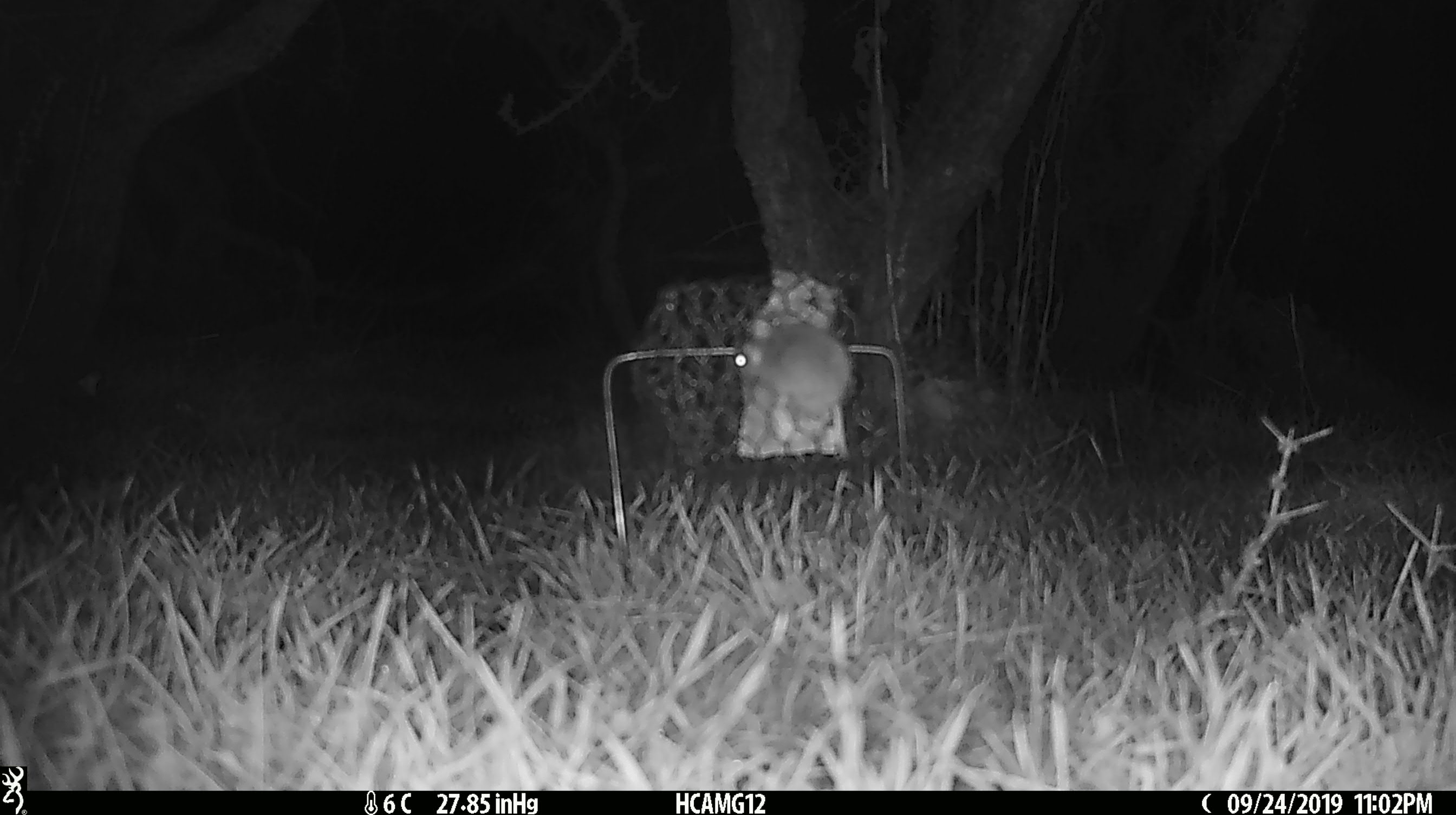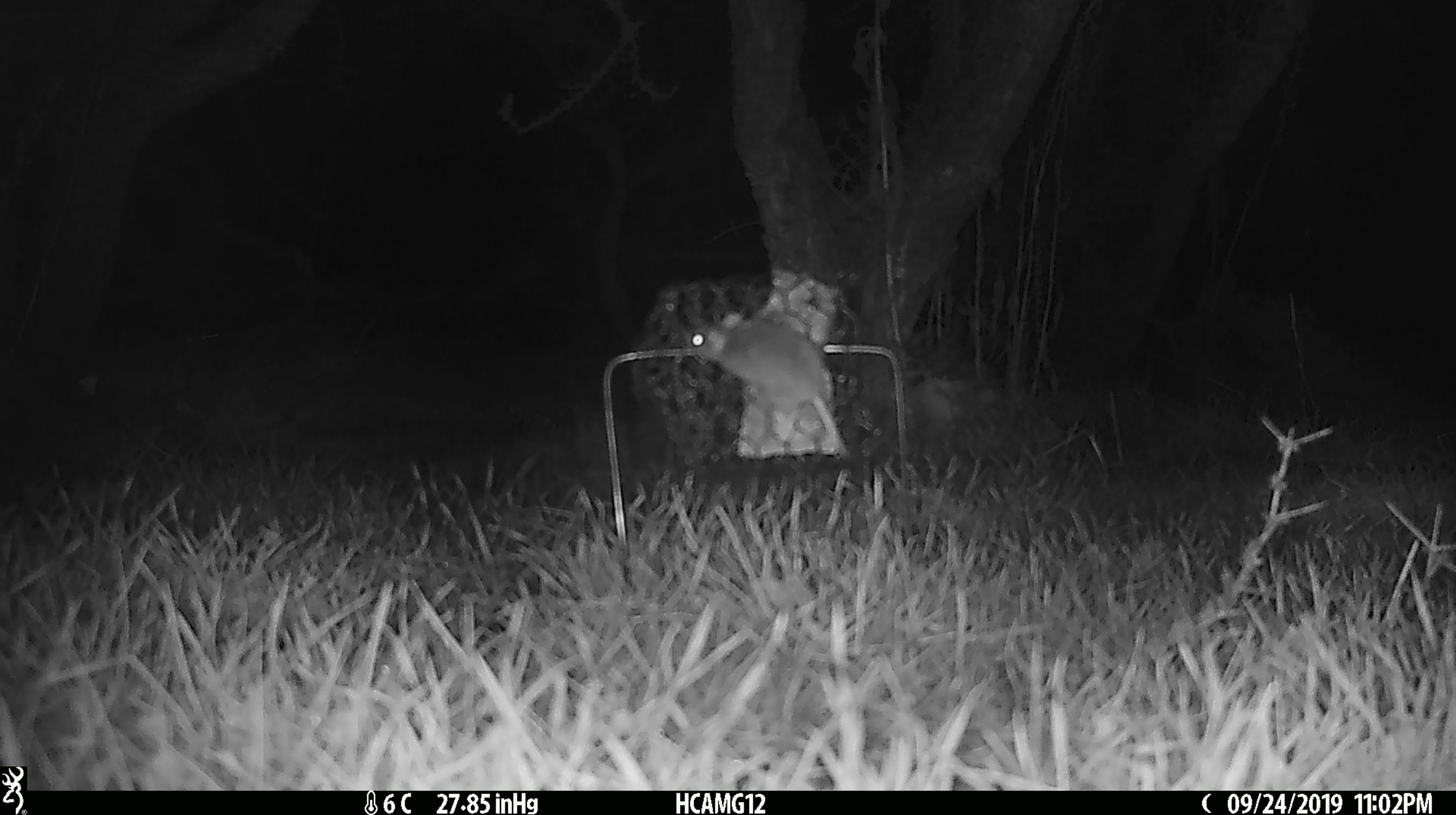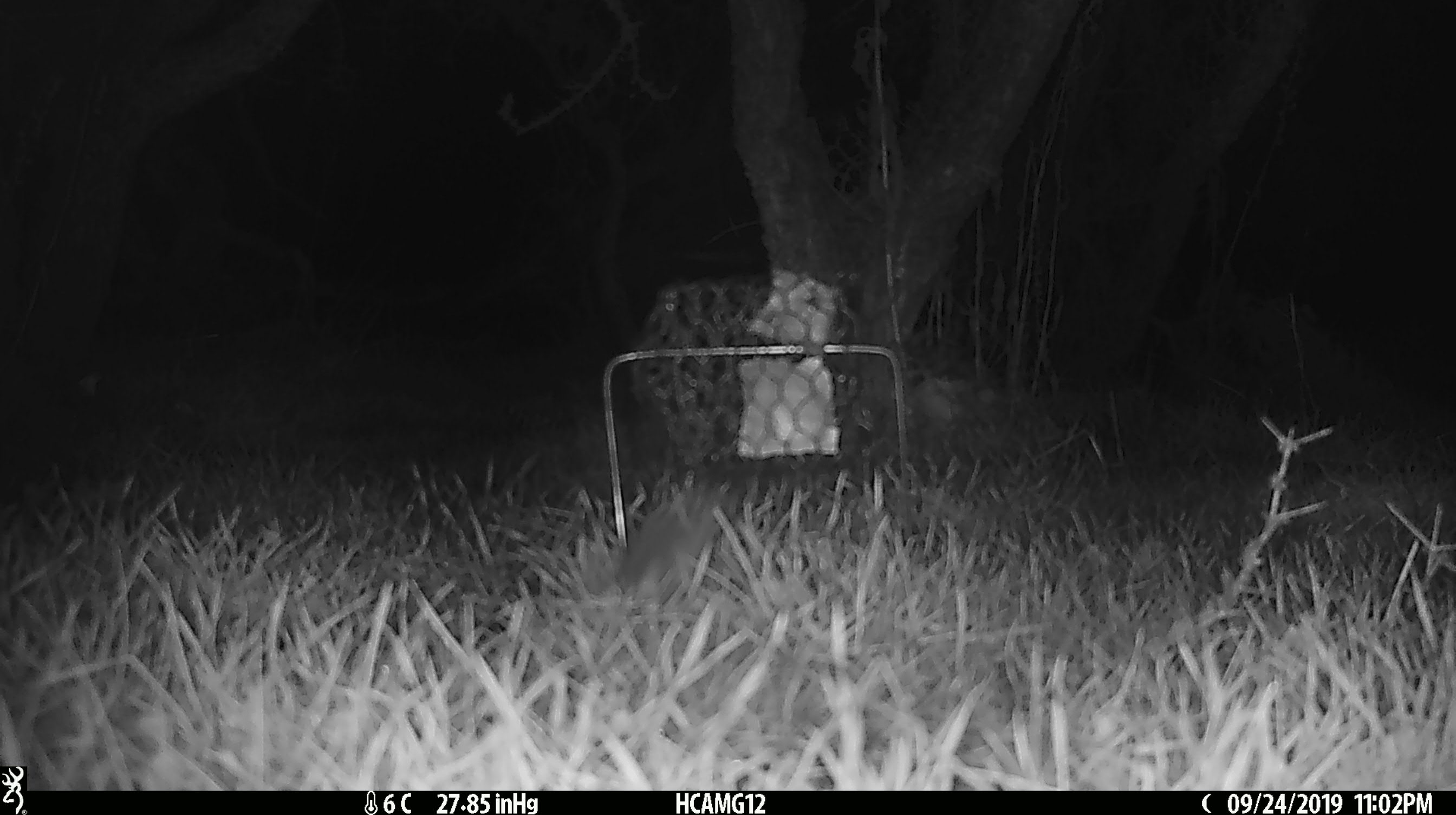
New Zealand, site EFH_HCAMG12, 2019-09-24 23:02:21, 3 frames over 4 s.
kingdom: Animalia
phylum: Chordata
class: Mammalia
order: Rodentia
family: Muridae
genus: Mus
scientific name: Mus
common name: mouse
Mouse (Mus).